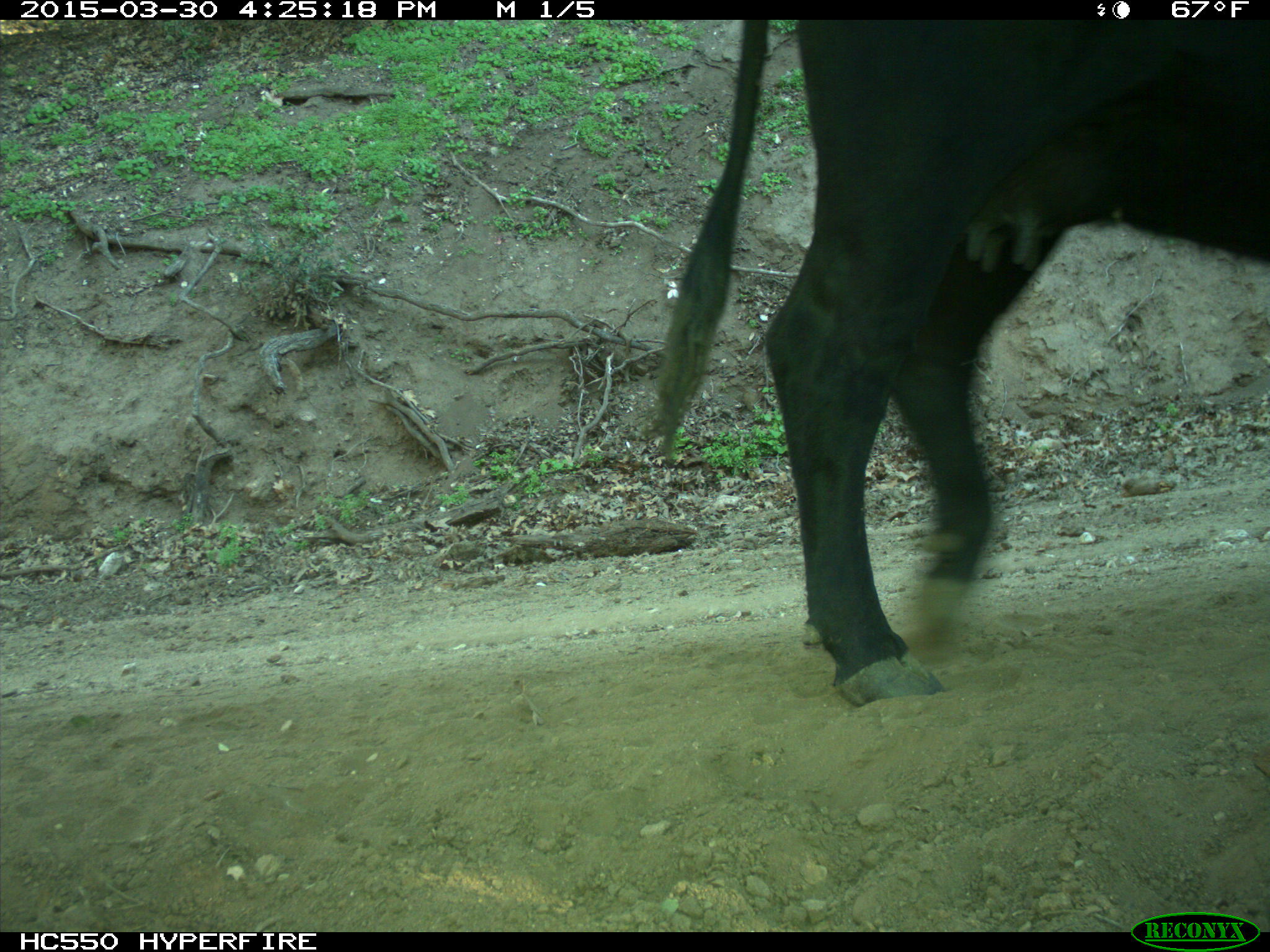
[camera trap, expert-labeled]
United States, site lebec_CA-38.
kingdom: Animalia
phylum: Chordata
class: Mammalia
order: Artiodactyla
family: Bovidae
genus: Bos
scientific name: Bos taurus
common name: domestic cow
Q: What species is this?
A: Bos taurus (domestic cow).